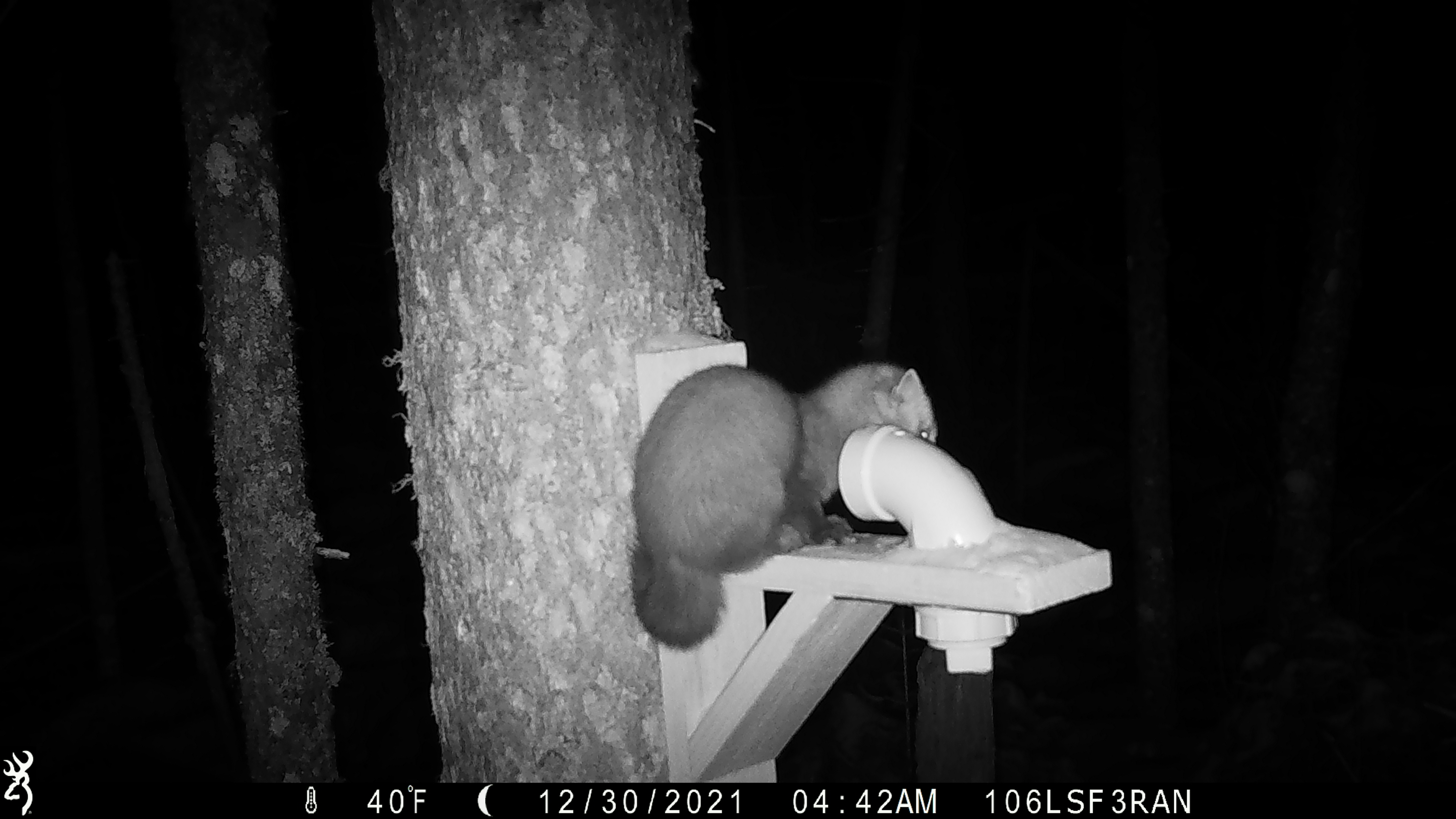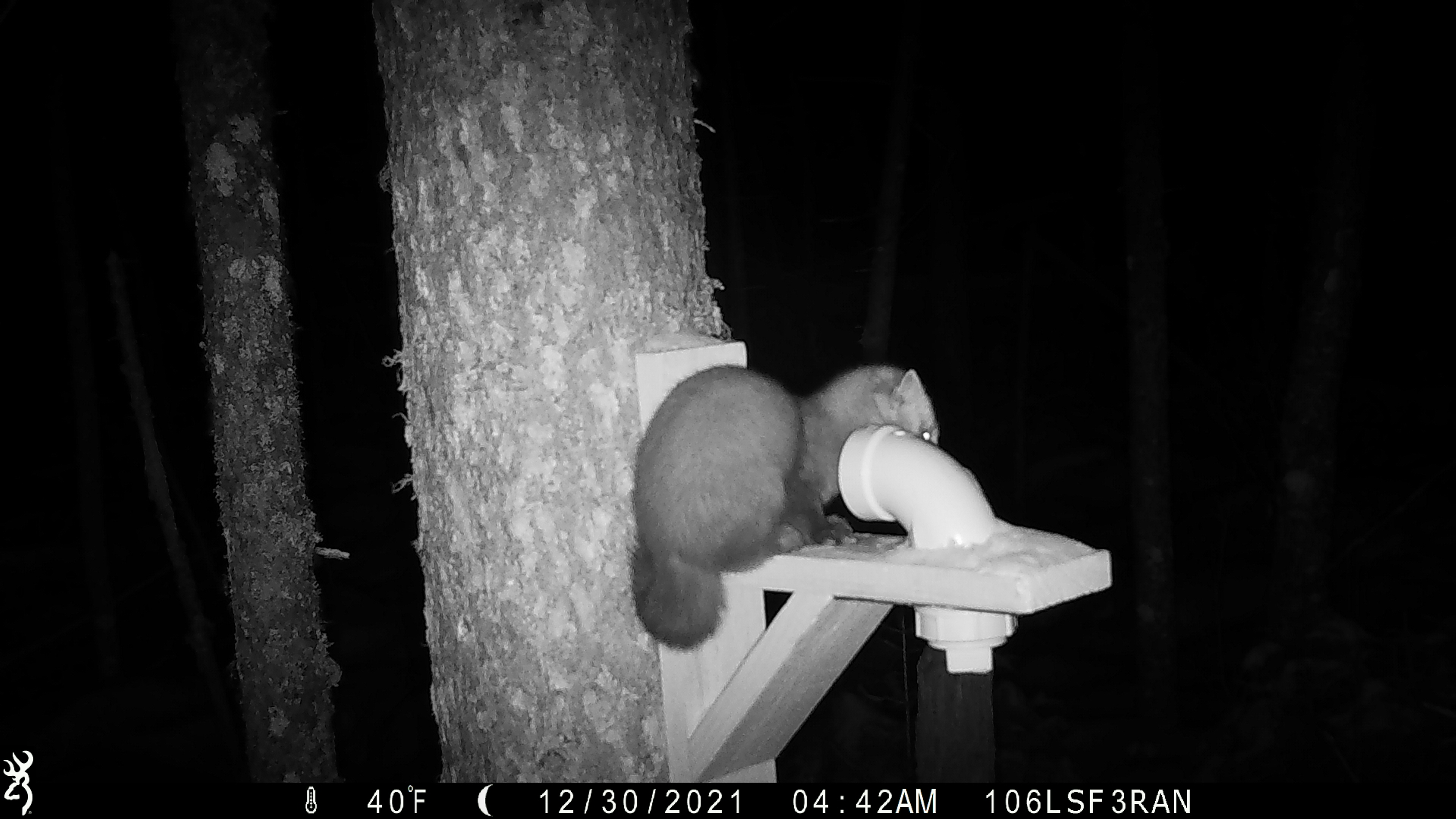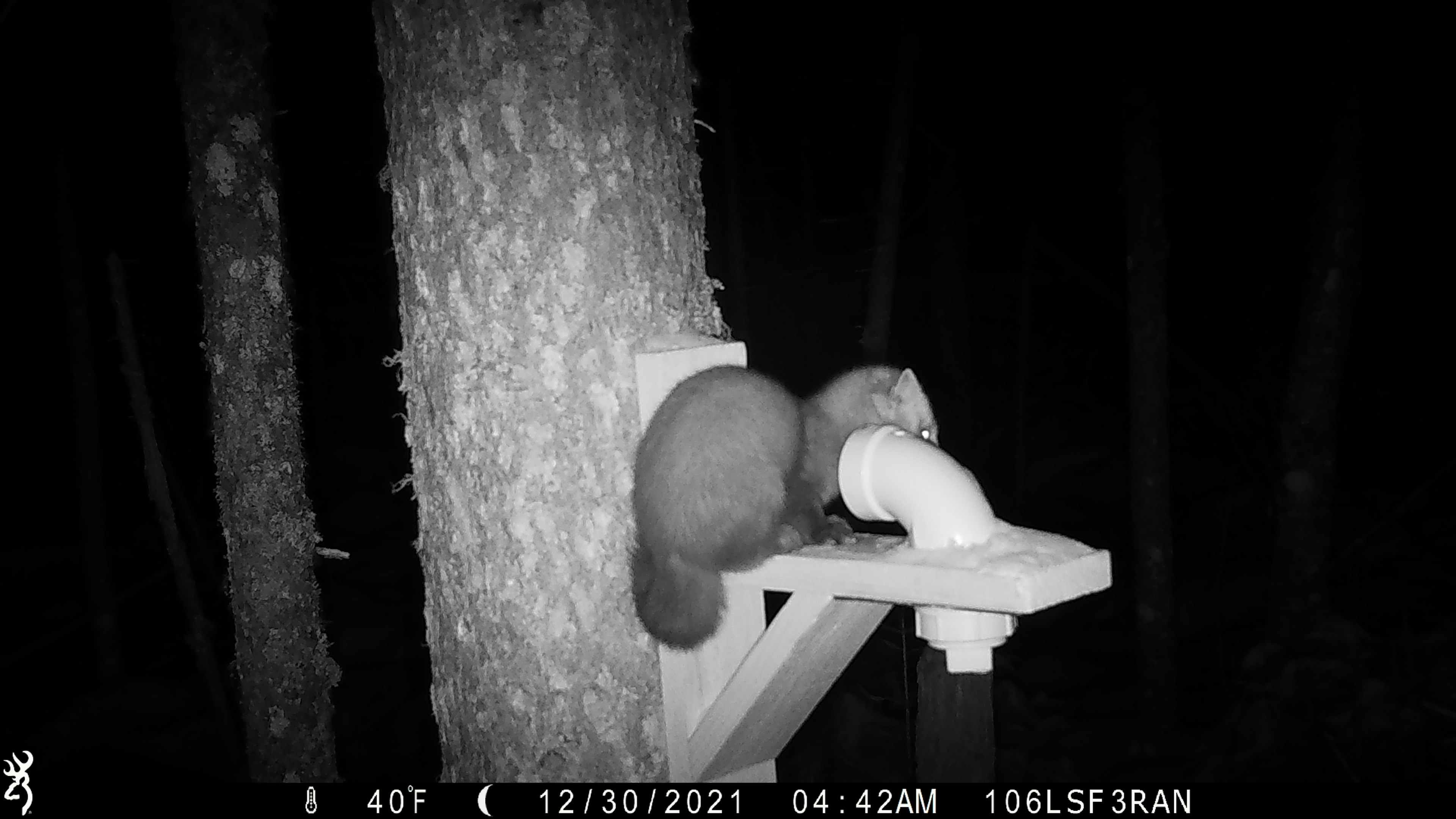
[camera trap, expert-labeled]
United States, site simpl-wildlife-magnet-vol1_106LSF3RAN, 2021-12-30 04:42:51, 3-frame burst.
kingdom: Animalia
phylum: Chordata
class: Mammalia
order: Carnivora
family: Mustelidae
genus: Martes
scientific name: Martes americana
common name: american marten